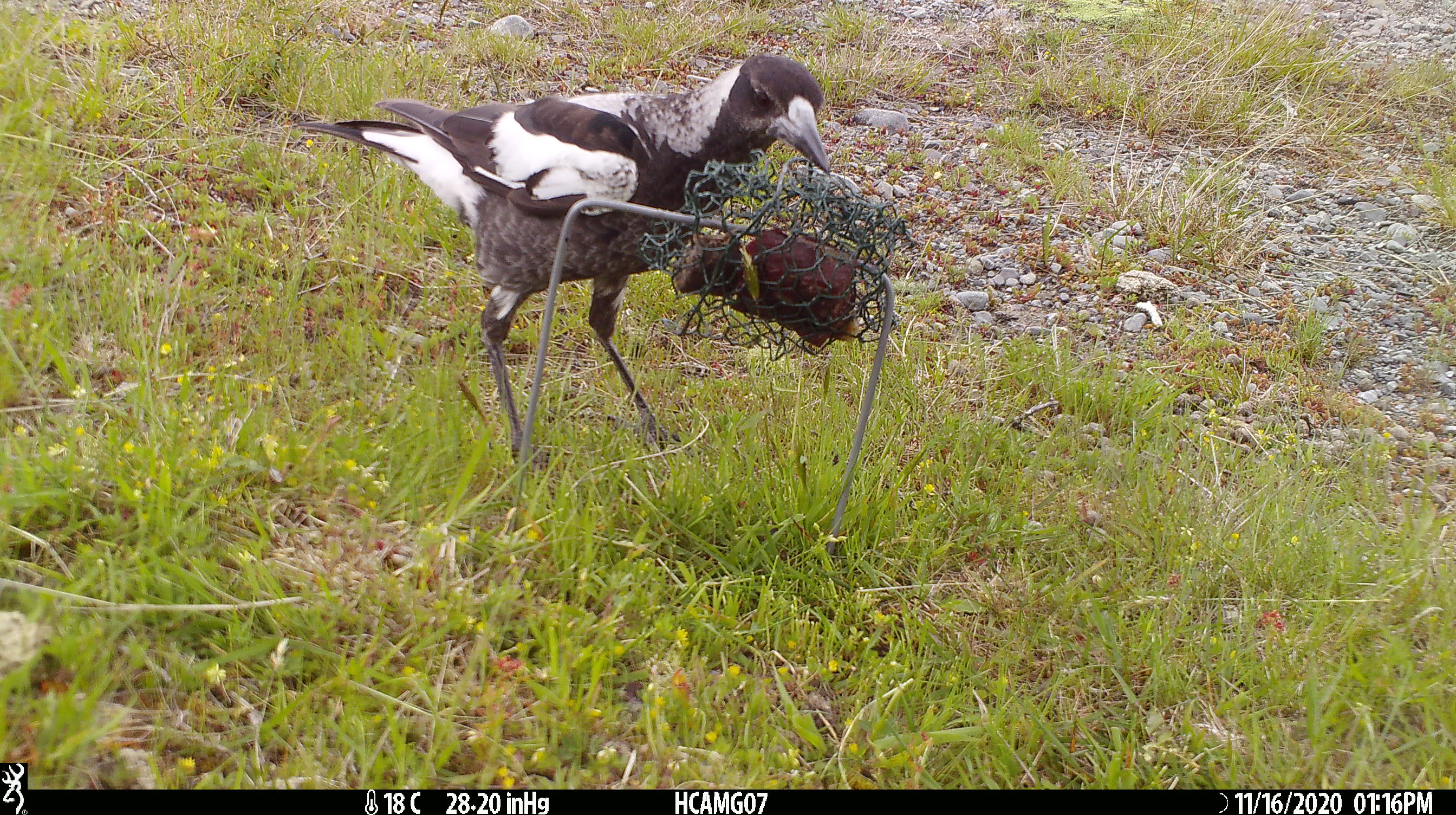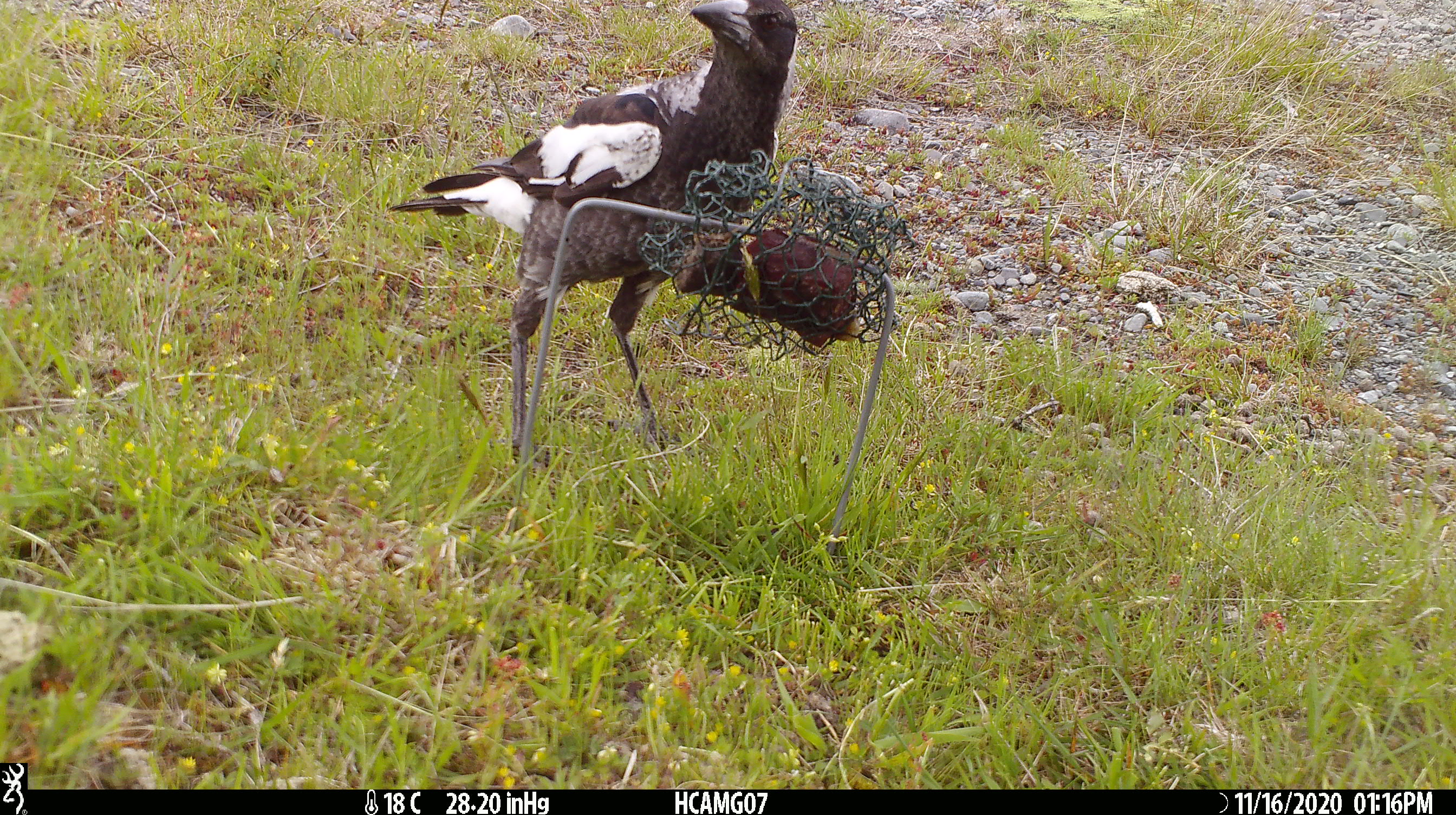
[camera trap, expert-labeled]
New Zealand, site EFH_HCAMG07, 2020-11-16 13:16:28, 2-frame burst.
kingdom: Animalia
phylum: Chordata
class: Aves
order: Passeriformes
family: Artamidae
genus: Gymnorhina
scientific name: Gymnorhina tibicen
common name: australian magpie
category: magpie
Magpie (australian magpie) (Gymnorhina tibicen).